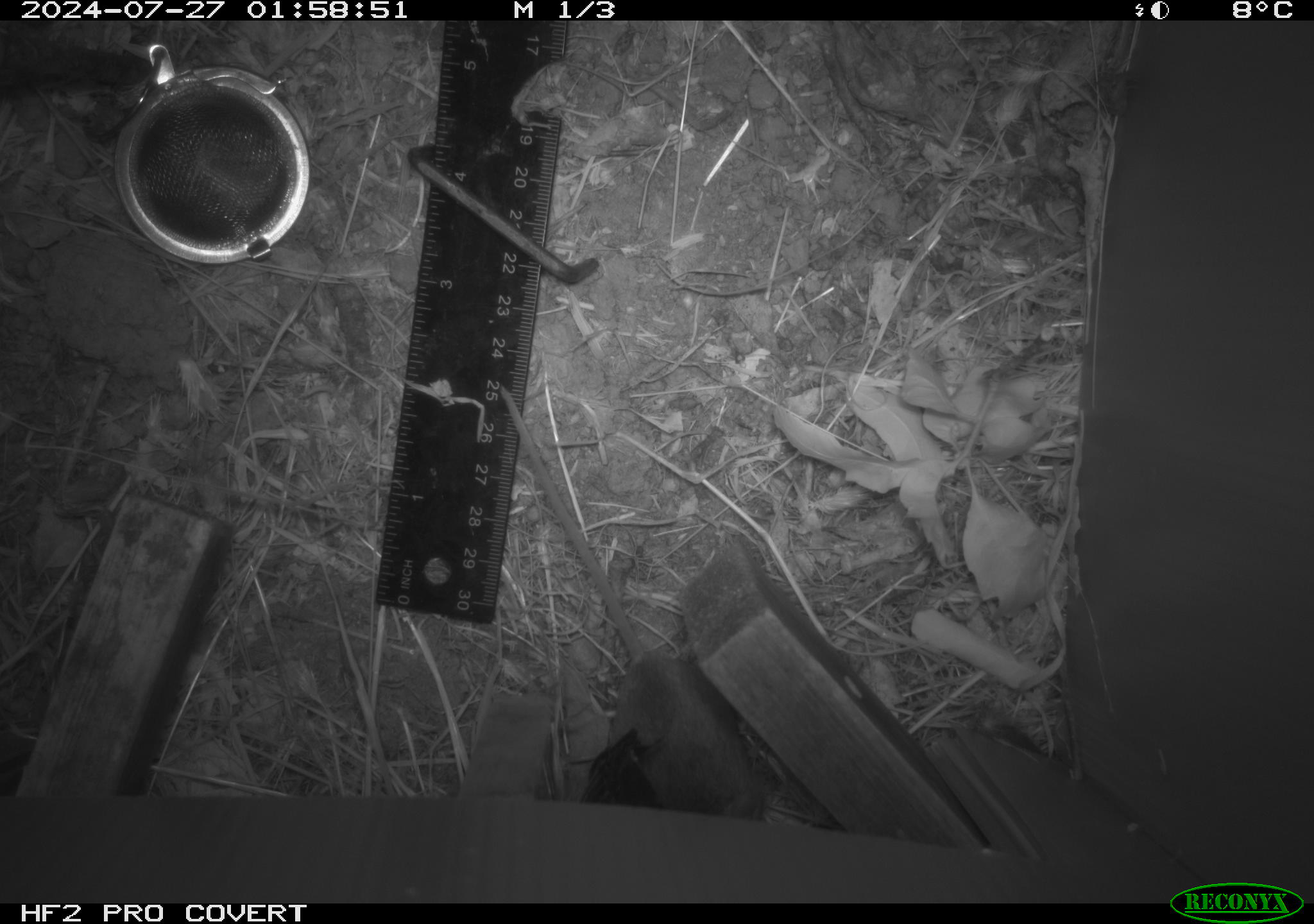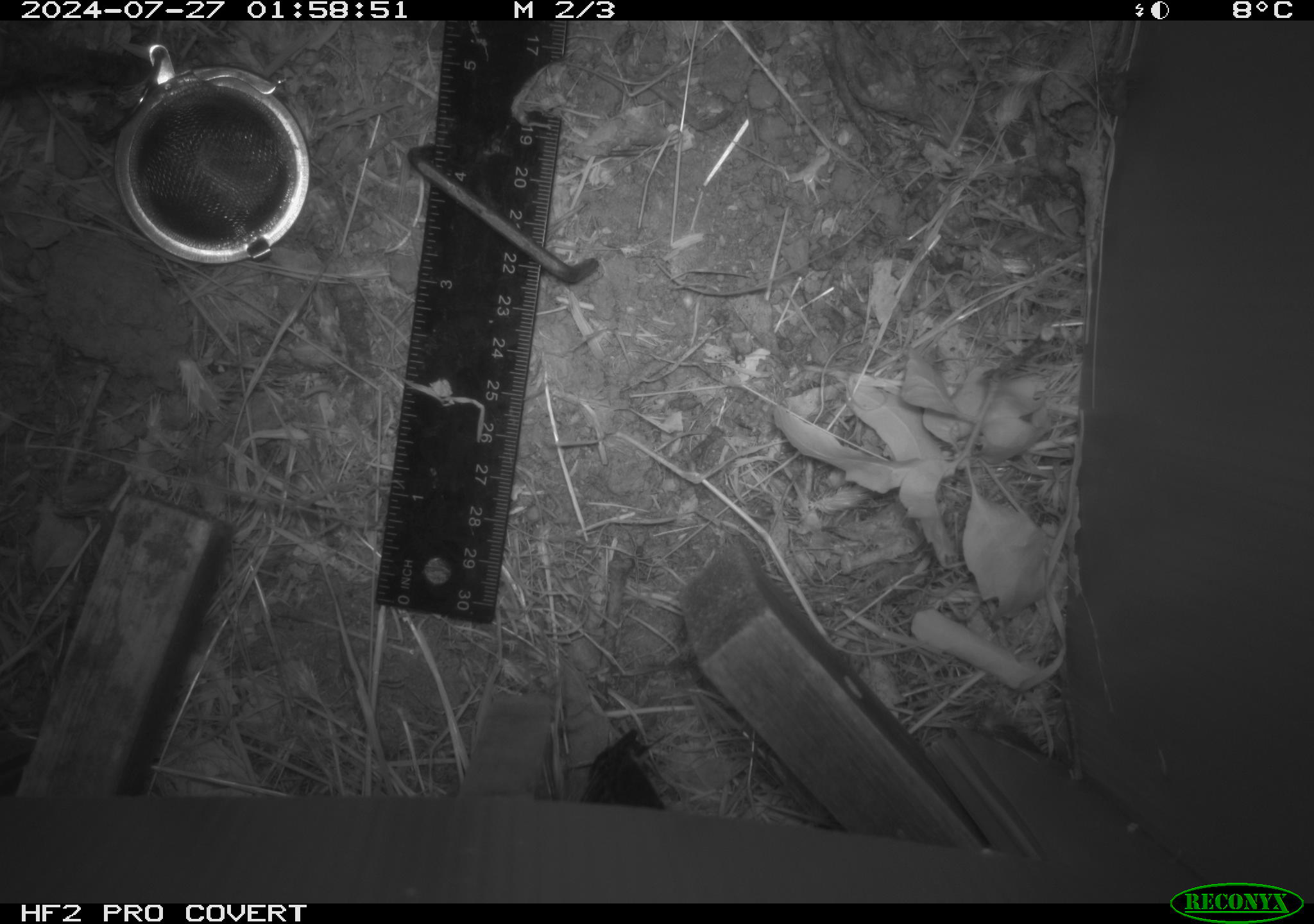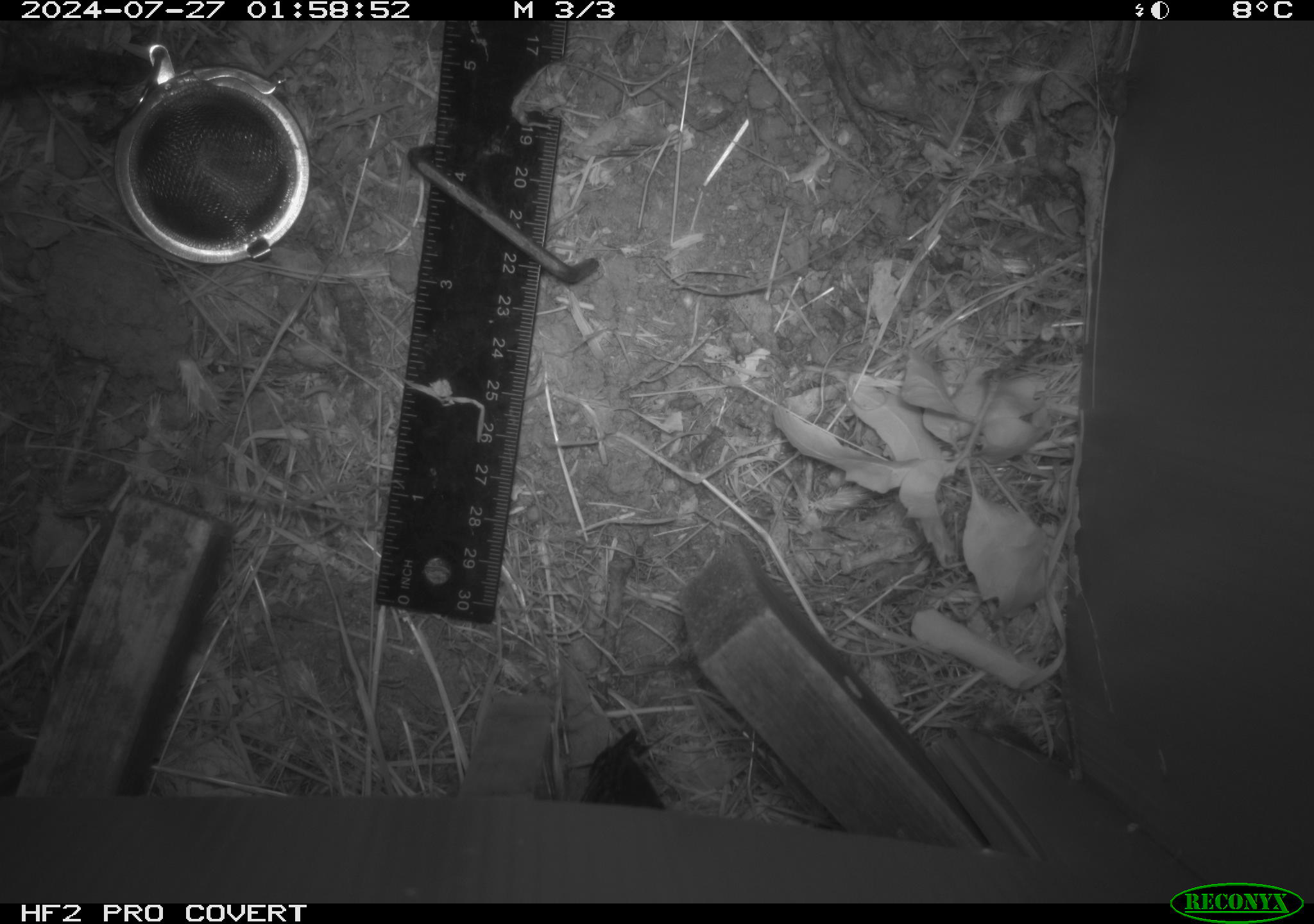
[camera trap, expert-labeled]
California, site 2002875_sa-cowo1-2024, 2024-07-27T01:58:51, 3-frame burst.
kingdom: Animalia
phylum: Chordata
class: Mammalia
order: Rodentia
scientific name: Rodentia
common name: mouse species